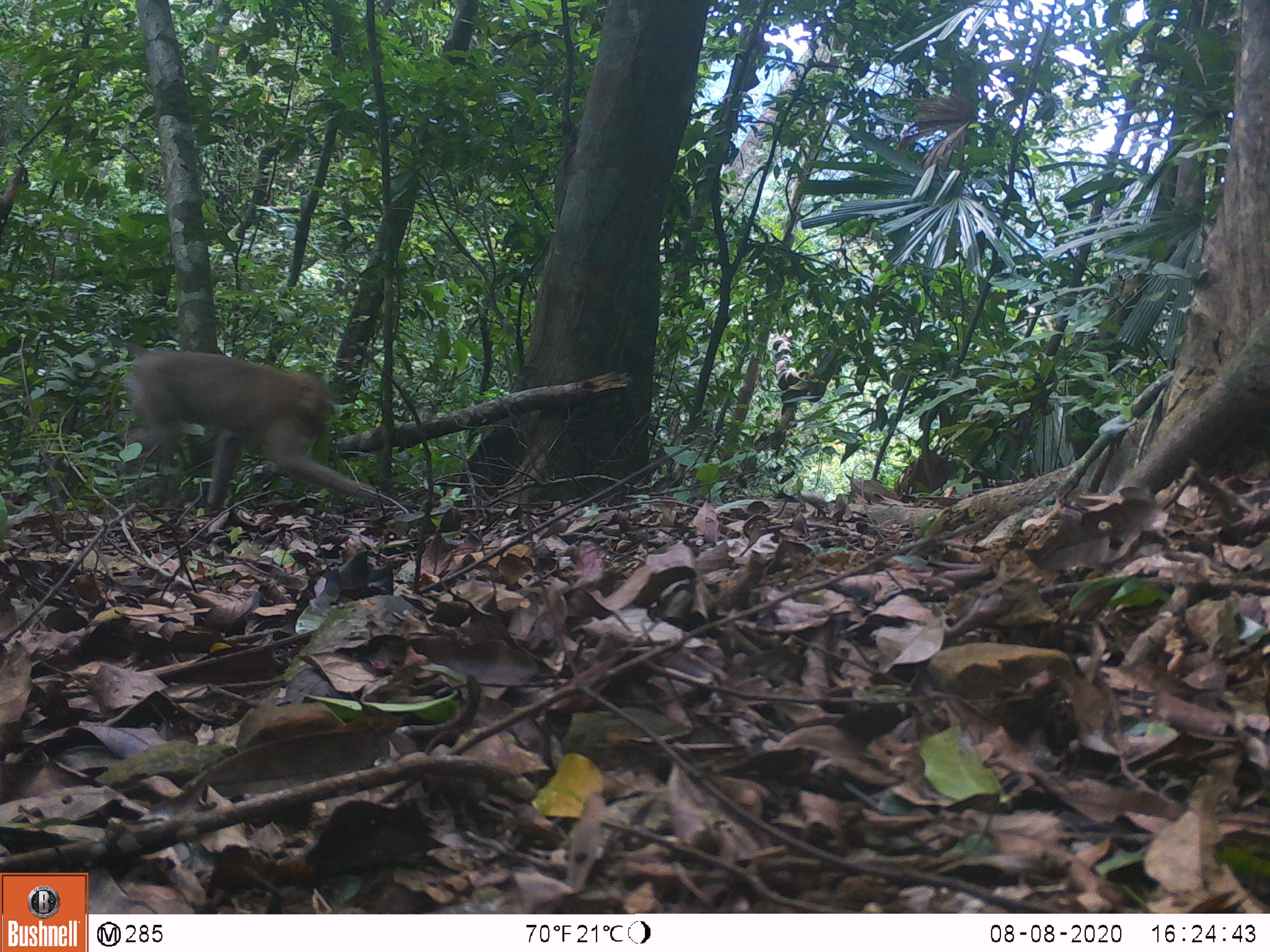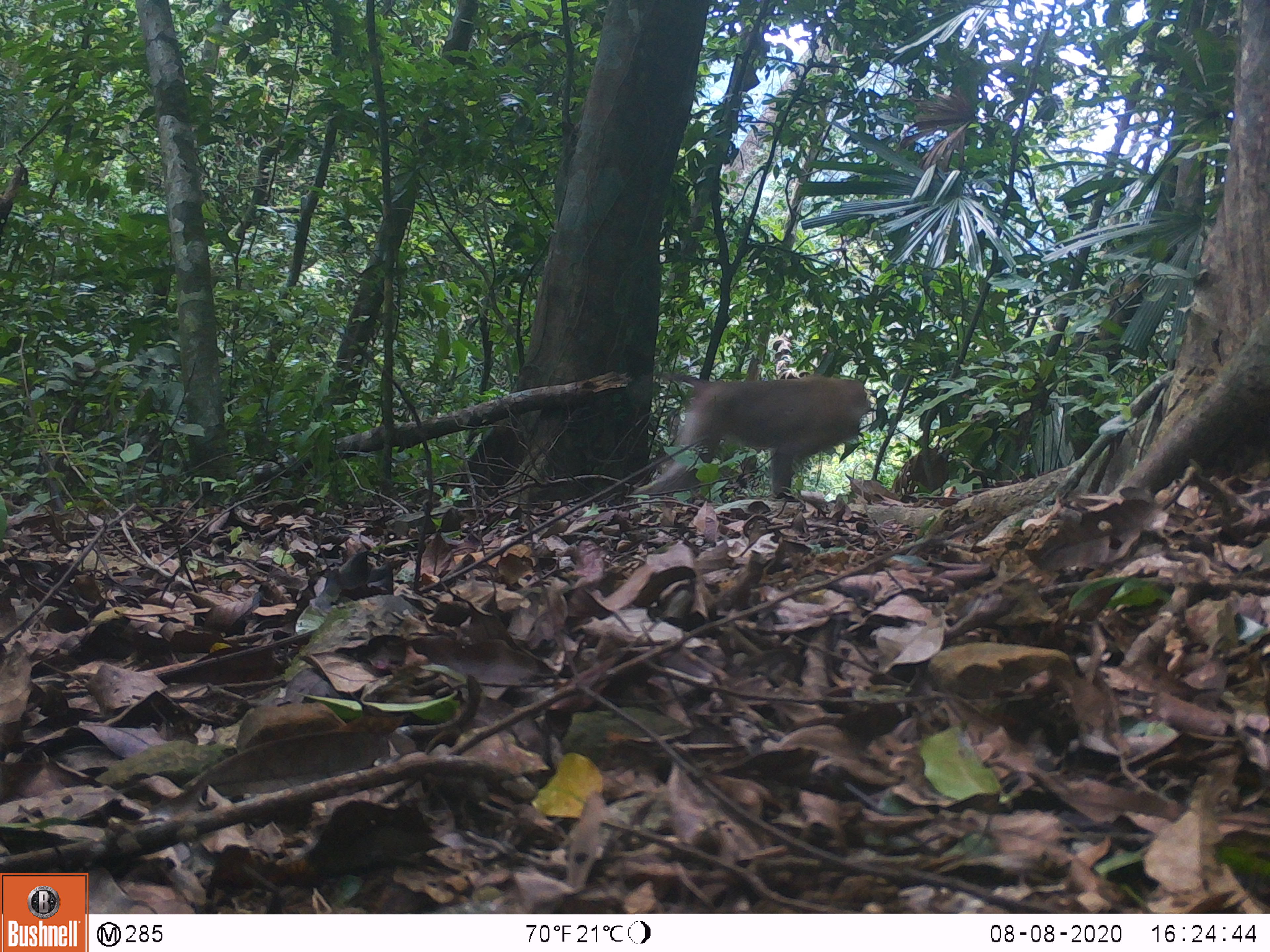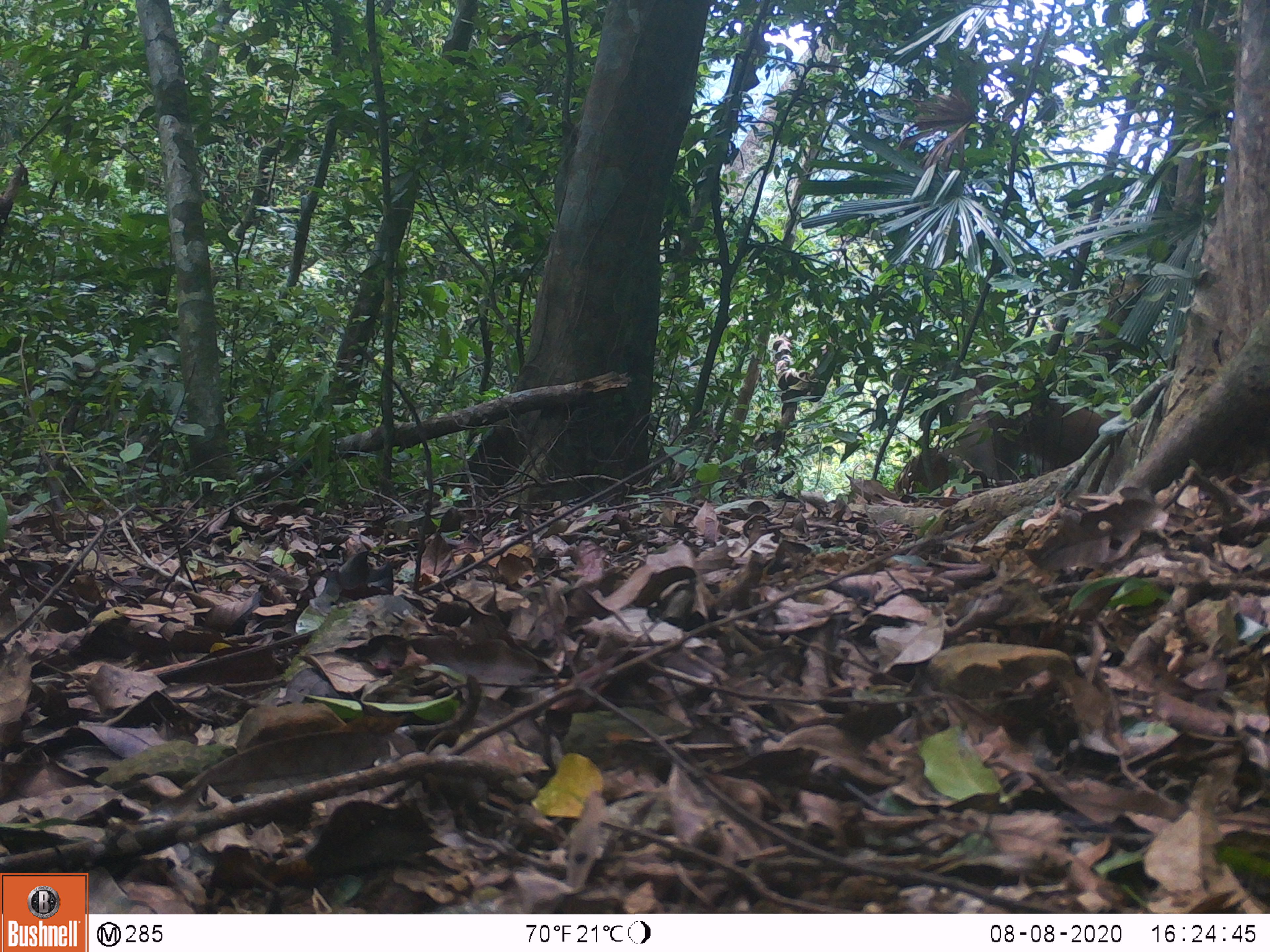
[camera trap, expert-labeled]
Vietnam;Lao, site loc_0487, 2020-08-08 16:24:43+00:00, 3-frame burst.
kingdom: Animalia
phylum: Chordata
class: Mammalia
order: Primates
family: Cercopithecidae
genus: Macaca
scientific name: Macaca nemestrina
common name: pig-tailed macaque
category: pig tailed macaque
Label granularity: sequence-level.